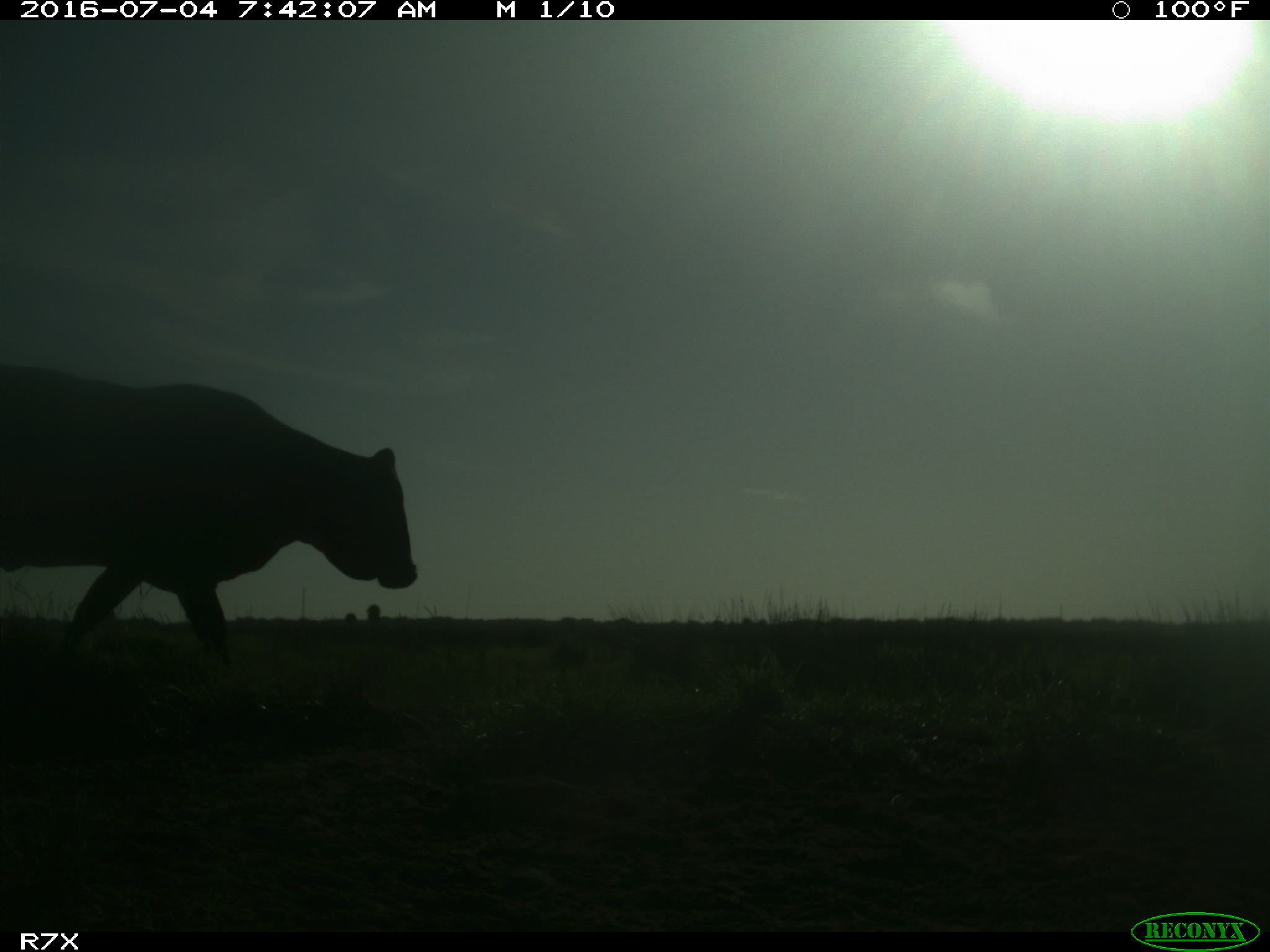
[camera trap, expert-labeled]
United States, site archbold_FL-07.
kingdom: Animalia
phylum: Chordata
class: Mammalia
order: Artiodactyla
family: Bovidae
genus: Bos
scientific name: Bos taurus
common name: domestic cow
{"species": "Bos taurus (domestic cow)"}